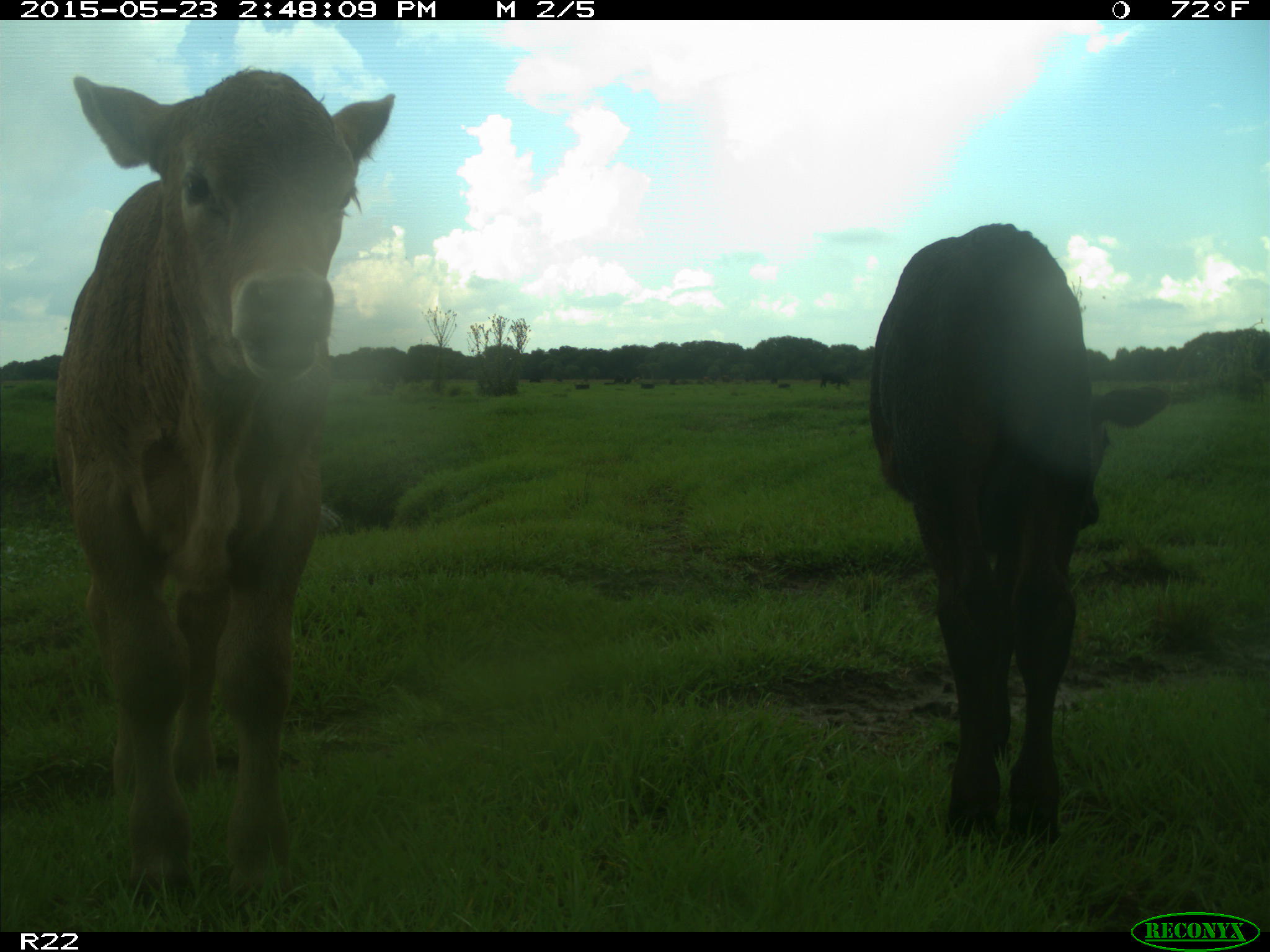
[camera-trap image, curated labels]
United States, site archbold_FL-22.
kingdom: Animalia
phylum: Chordata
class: Mammalia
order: Artiodactyla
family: Bovidae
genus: Bos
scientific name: Bos taurus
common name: domestic cow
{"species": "Bos taurus (domestic cow)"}